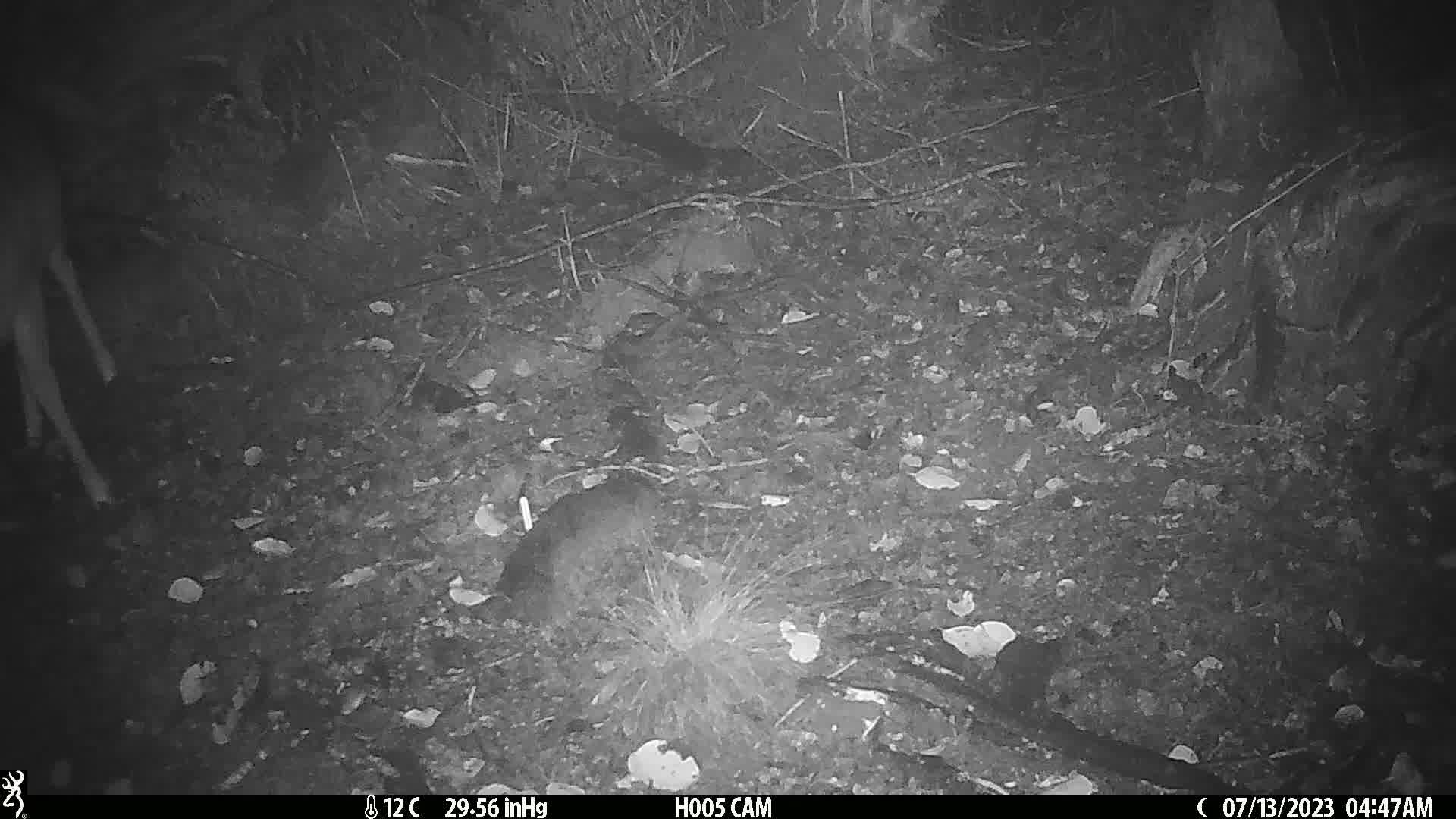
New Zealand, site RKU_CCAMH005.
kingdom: Animalia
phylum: Chordata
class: Mammalia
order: Artiodactyla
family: Cervidae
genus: Odocoileus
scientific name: Odocoileus virginianus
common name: white-tailed deer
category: white tailed deer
White tailed deer (white-tailed deer) (Odocoileus virginianus).